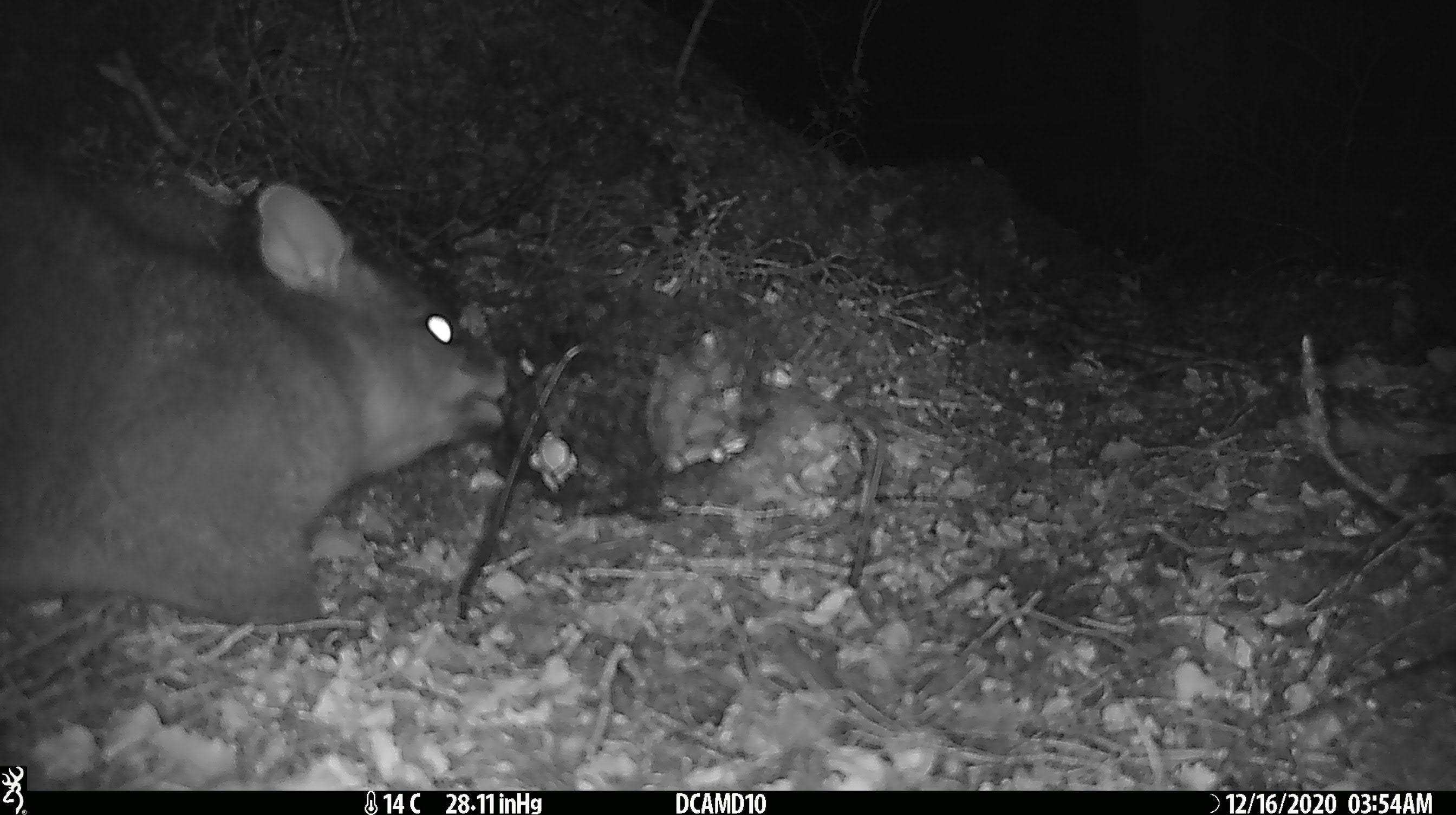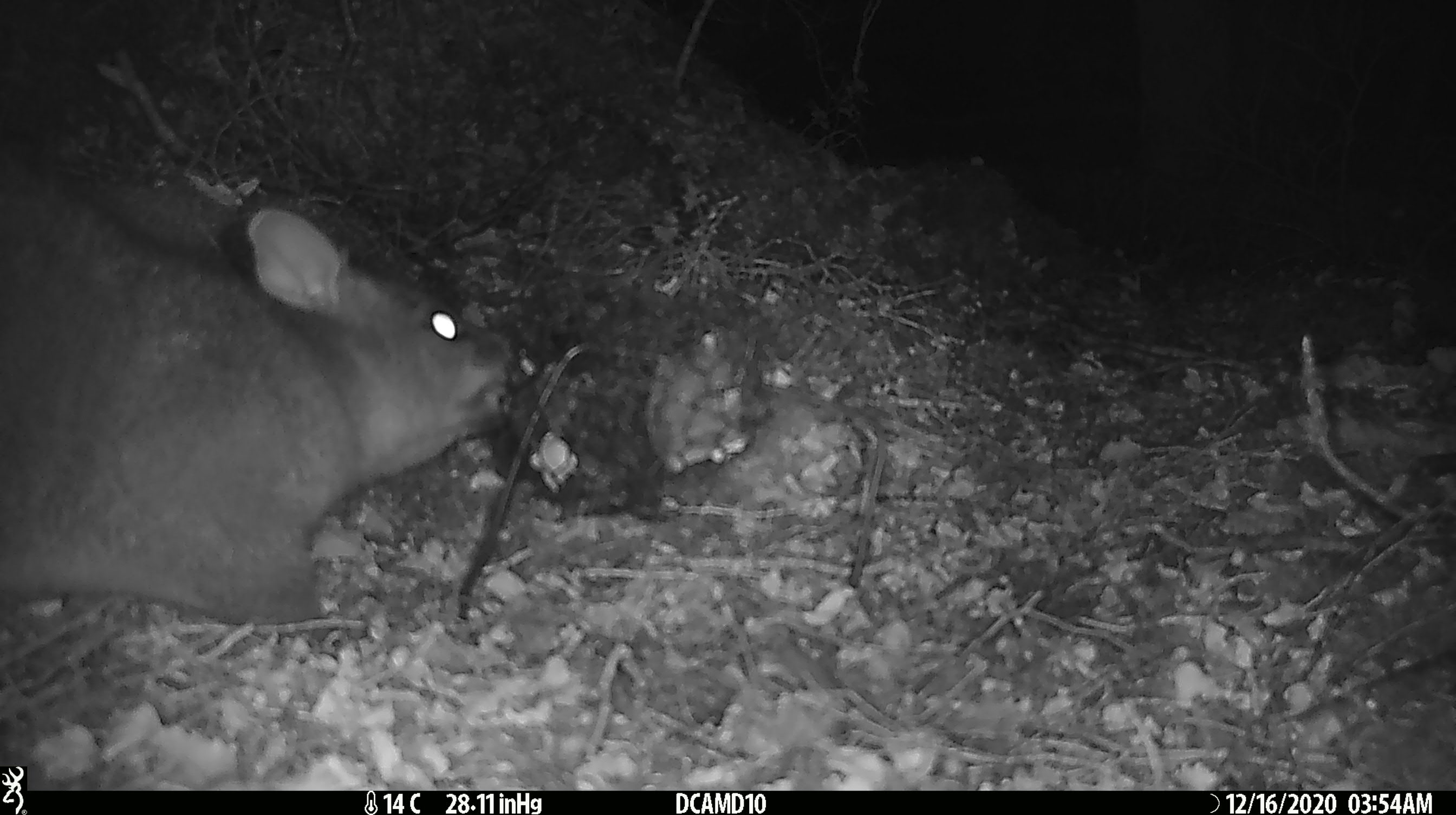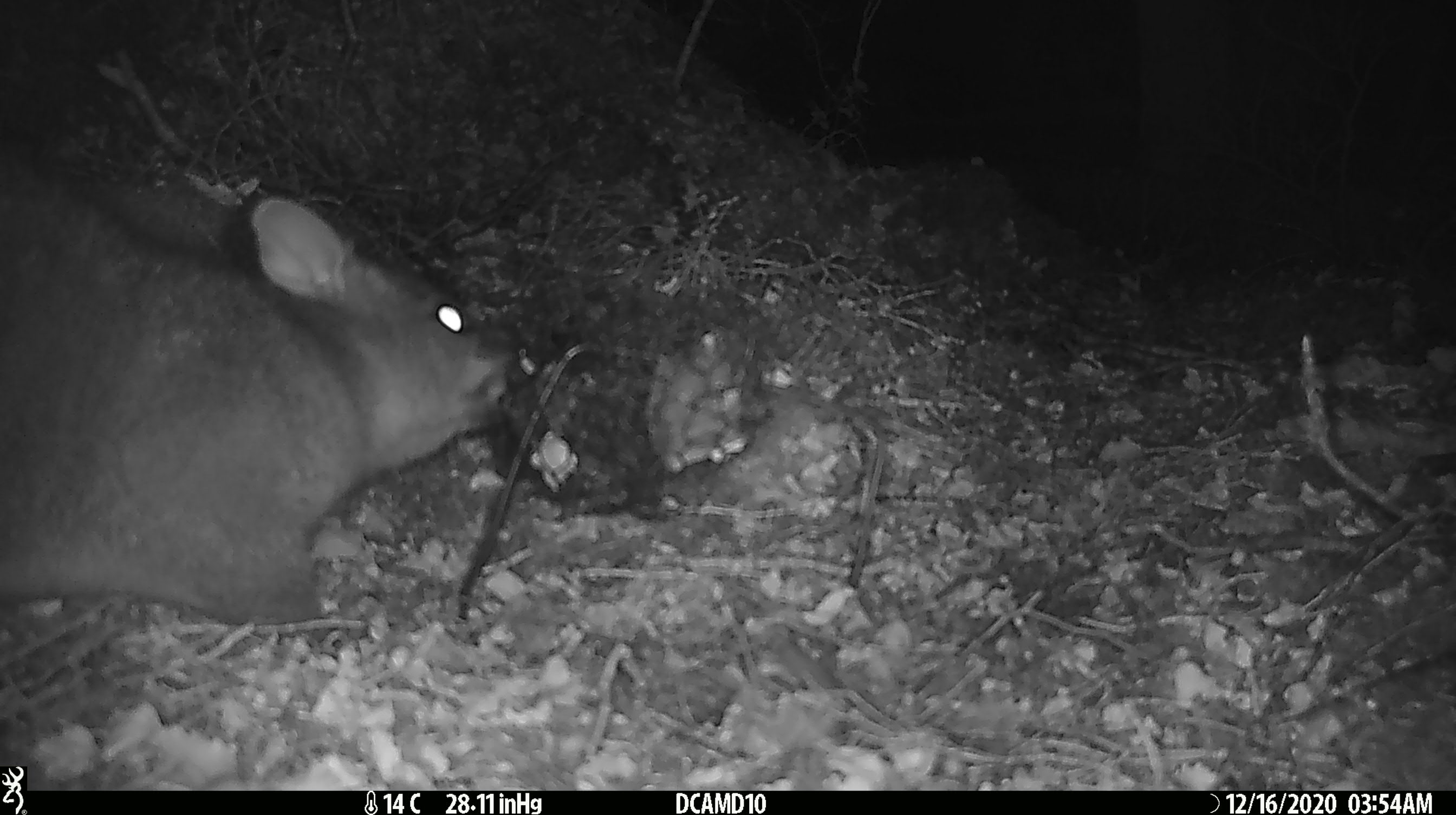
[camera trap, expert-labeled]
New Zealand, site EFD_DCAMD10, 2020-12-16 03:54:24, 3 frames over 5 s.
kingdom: Animalia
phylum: Chordata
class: Mammalia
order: Diprotodontia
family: Phalangeridae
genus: Trichosurus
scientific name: Trichosurus vulpecula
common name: common brushtail possum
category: possum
Possum (common brushtail possum) (Trichosurus vulpecula).